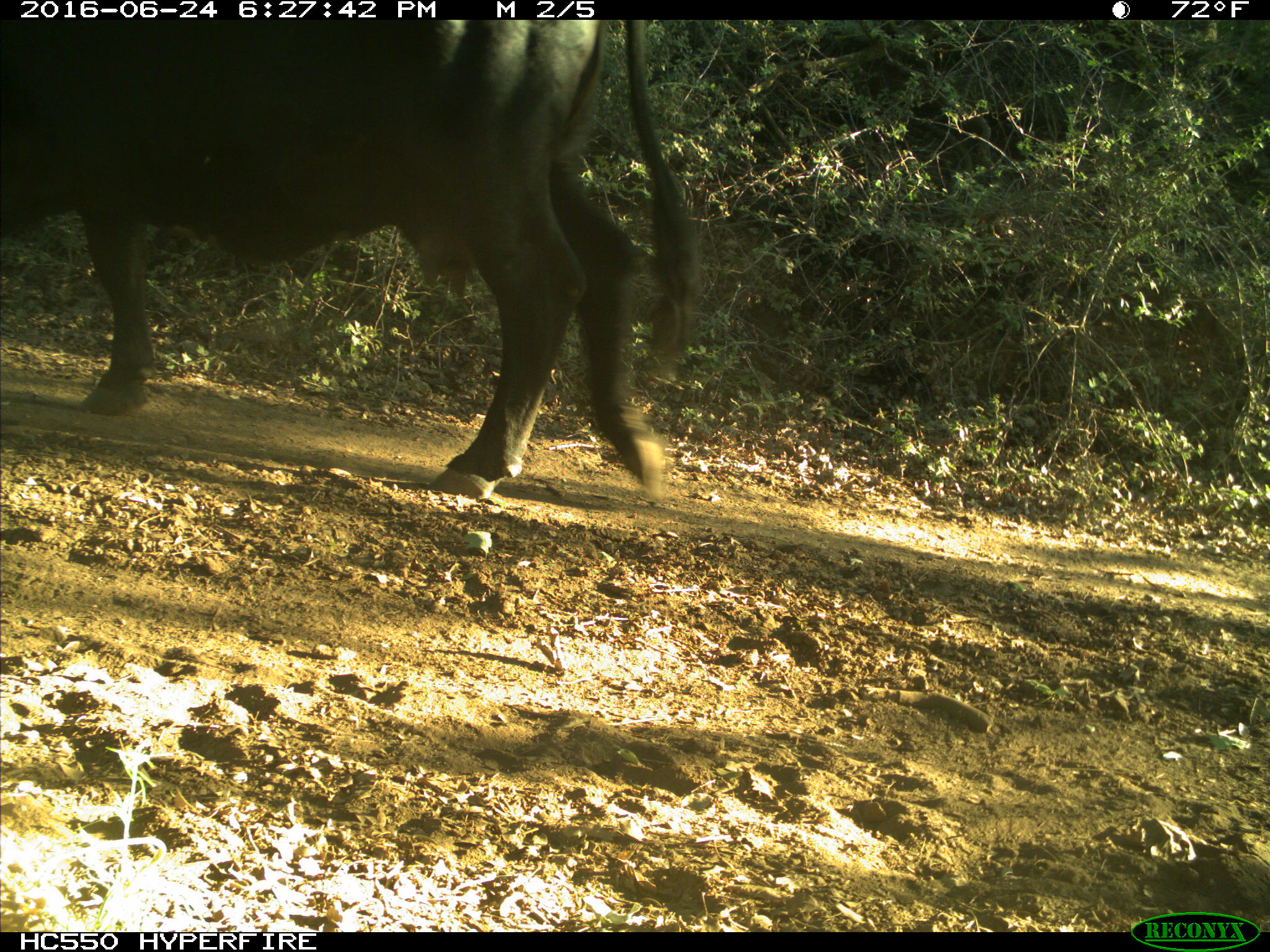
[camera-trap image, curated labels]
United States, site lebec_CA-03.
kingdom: Animalia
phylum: Chordata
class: Mammalia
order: Artiodactyla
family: Bovidae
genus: Bos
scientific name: Bos taurus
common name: domestic cow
Bos taurus (domestic cow).